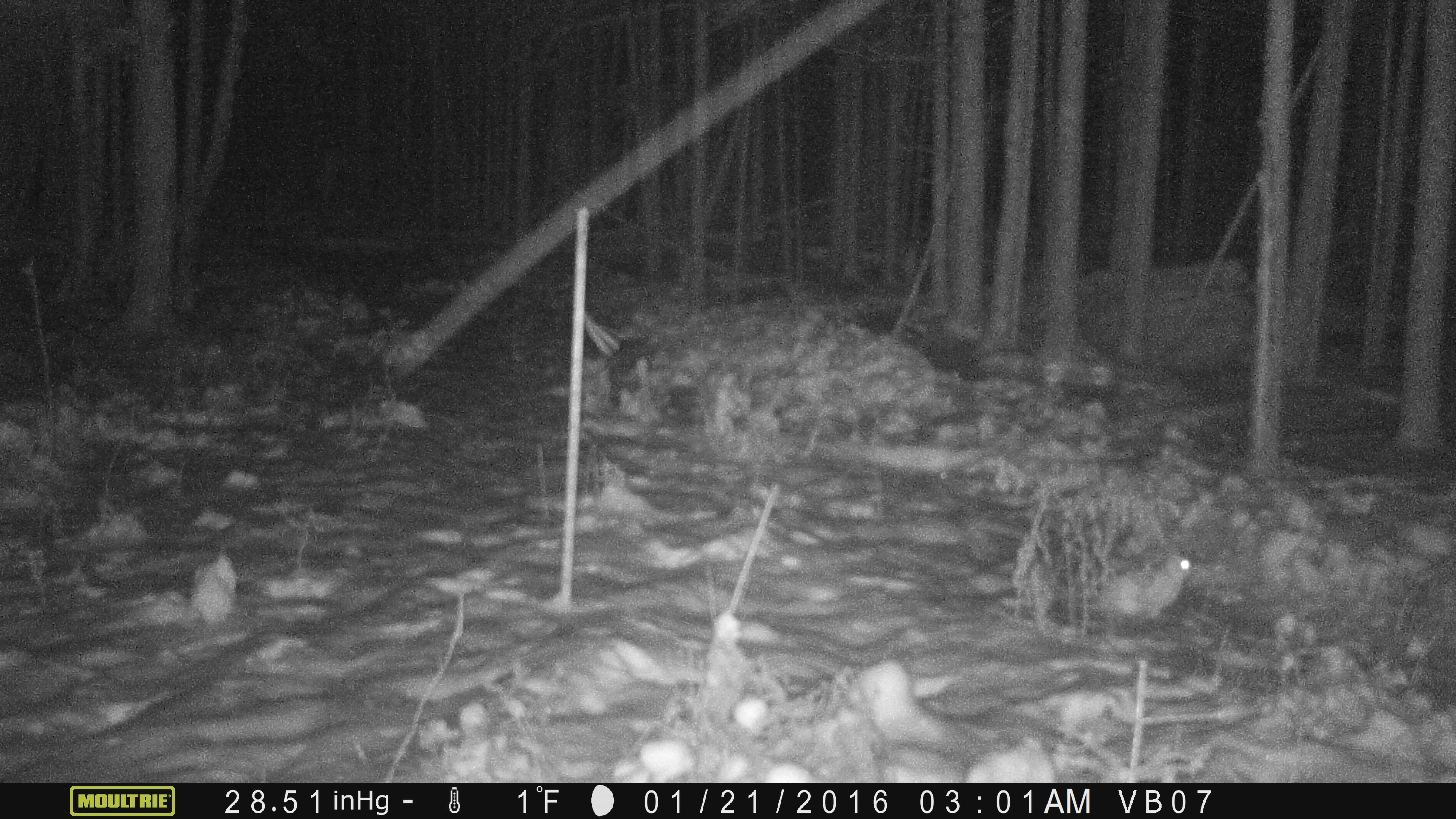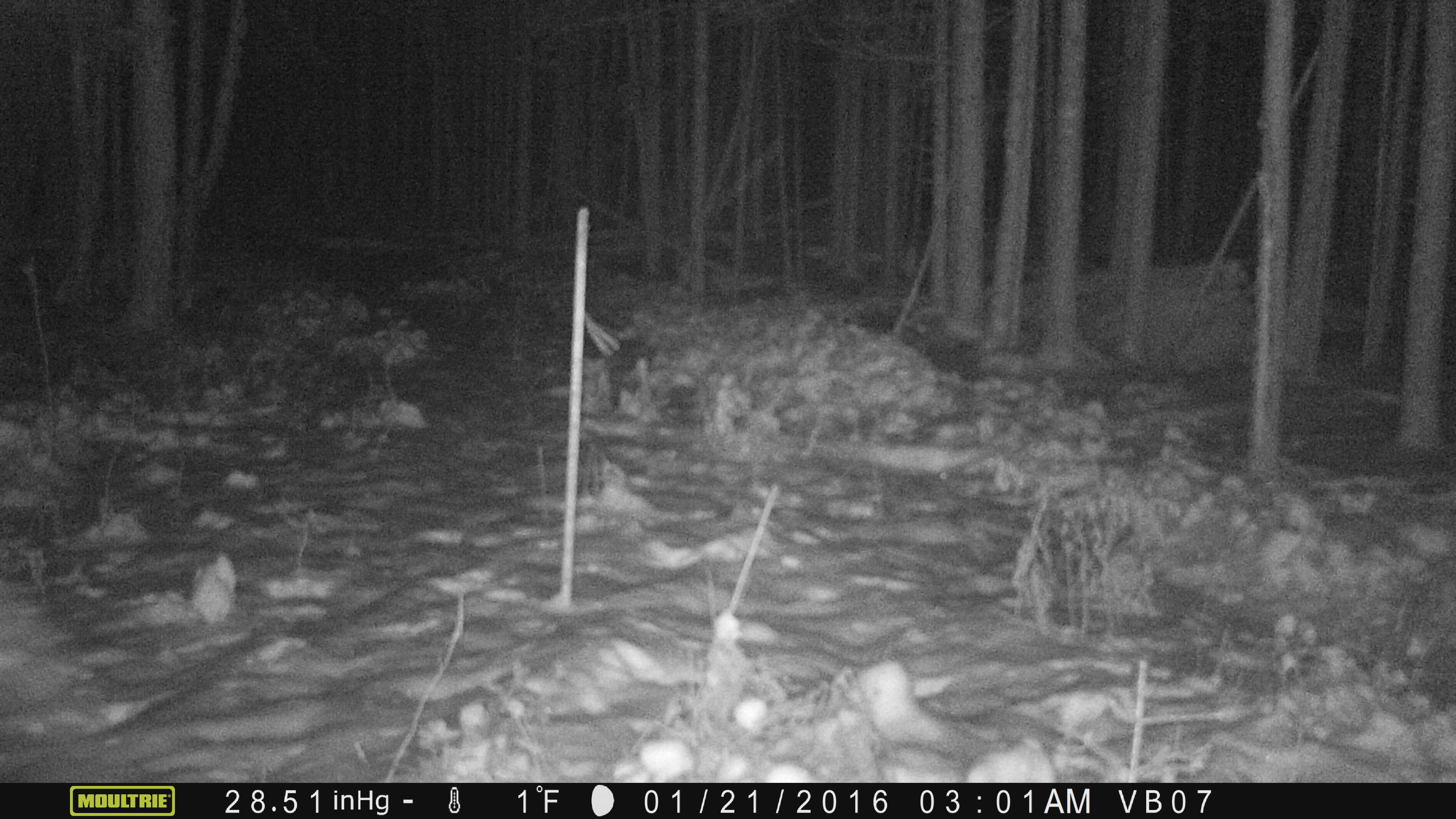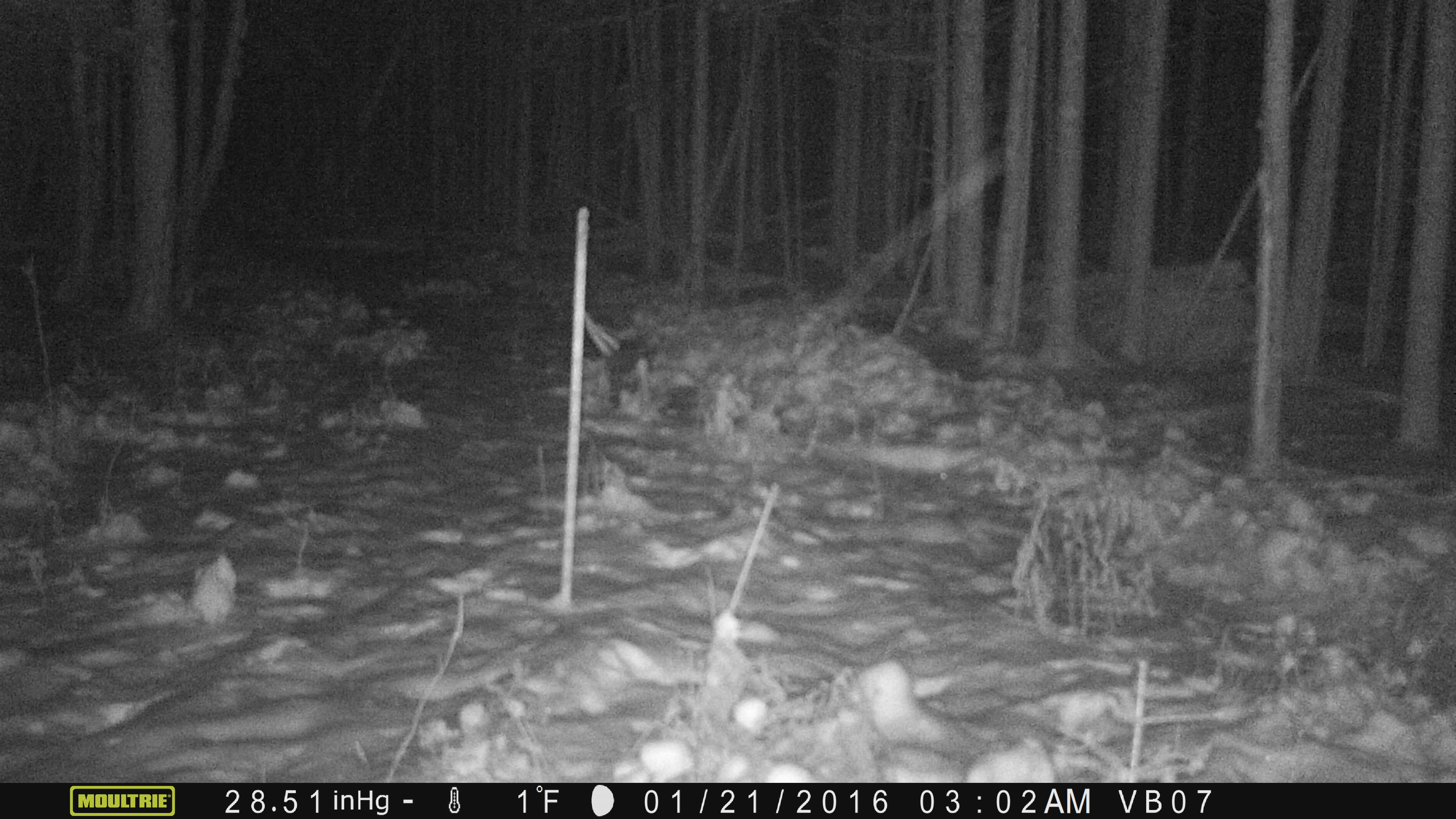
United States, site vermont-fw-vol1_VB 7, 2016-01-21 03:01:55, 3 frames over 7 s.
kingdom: Animalia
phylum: Chordata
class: Mammalia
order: Lagomorpha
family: Leporidae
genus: Lepus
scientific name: Lepus americanus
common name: snowshoe hare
Snowshoe hare (Lepus americanus).